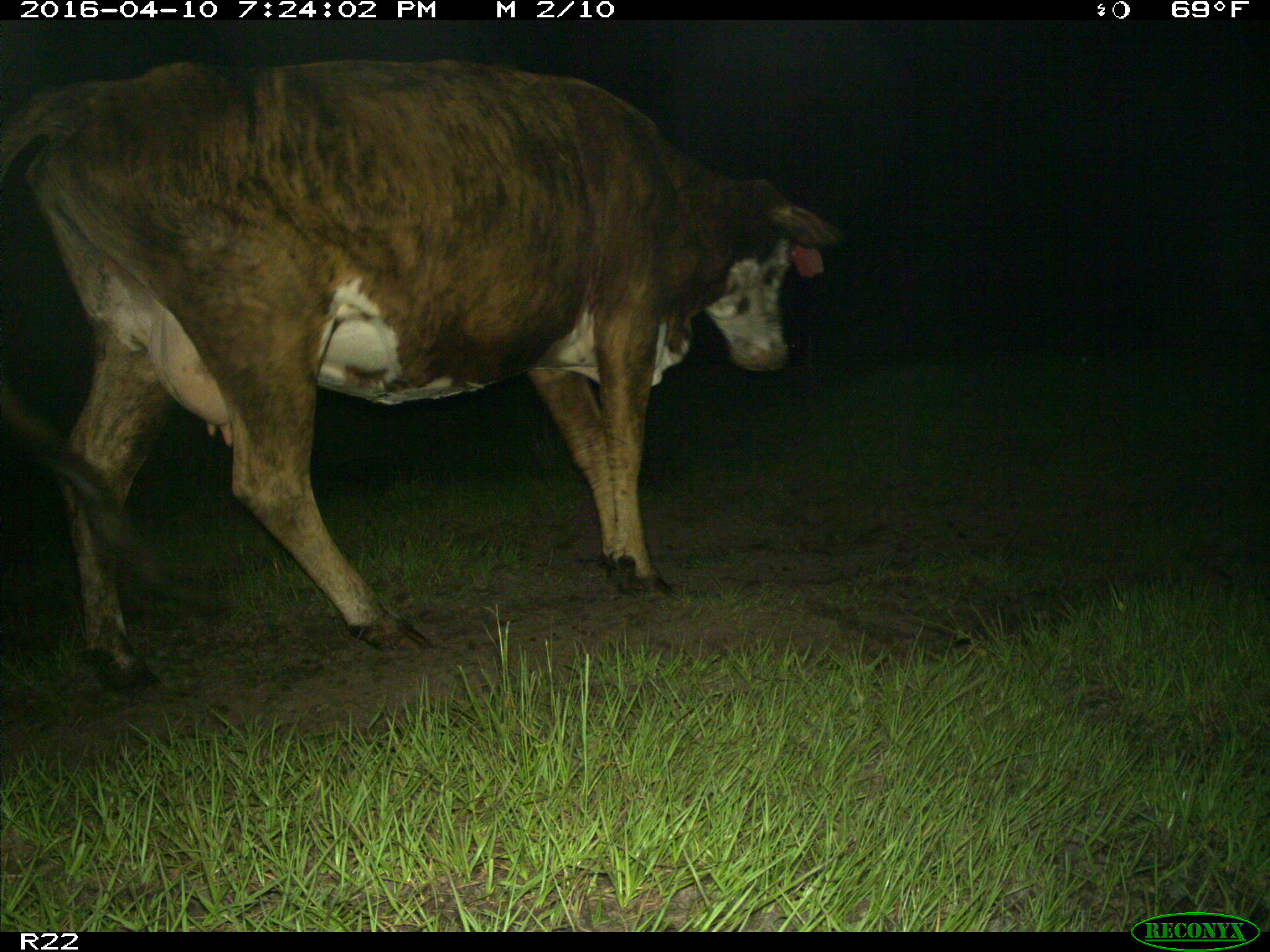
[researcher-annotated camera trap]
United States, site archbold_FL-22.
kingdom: Animalia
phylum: Chordata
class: Mammalia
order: Artiodactyla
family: Bovidae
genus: Bos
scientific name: Bos taurus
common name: domestic cow